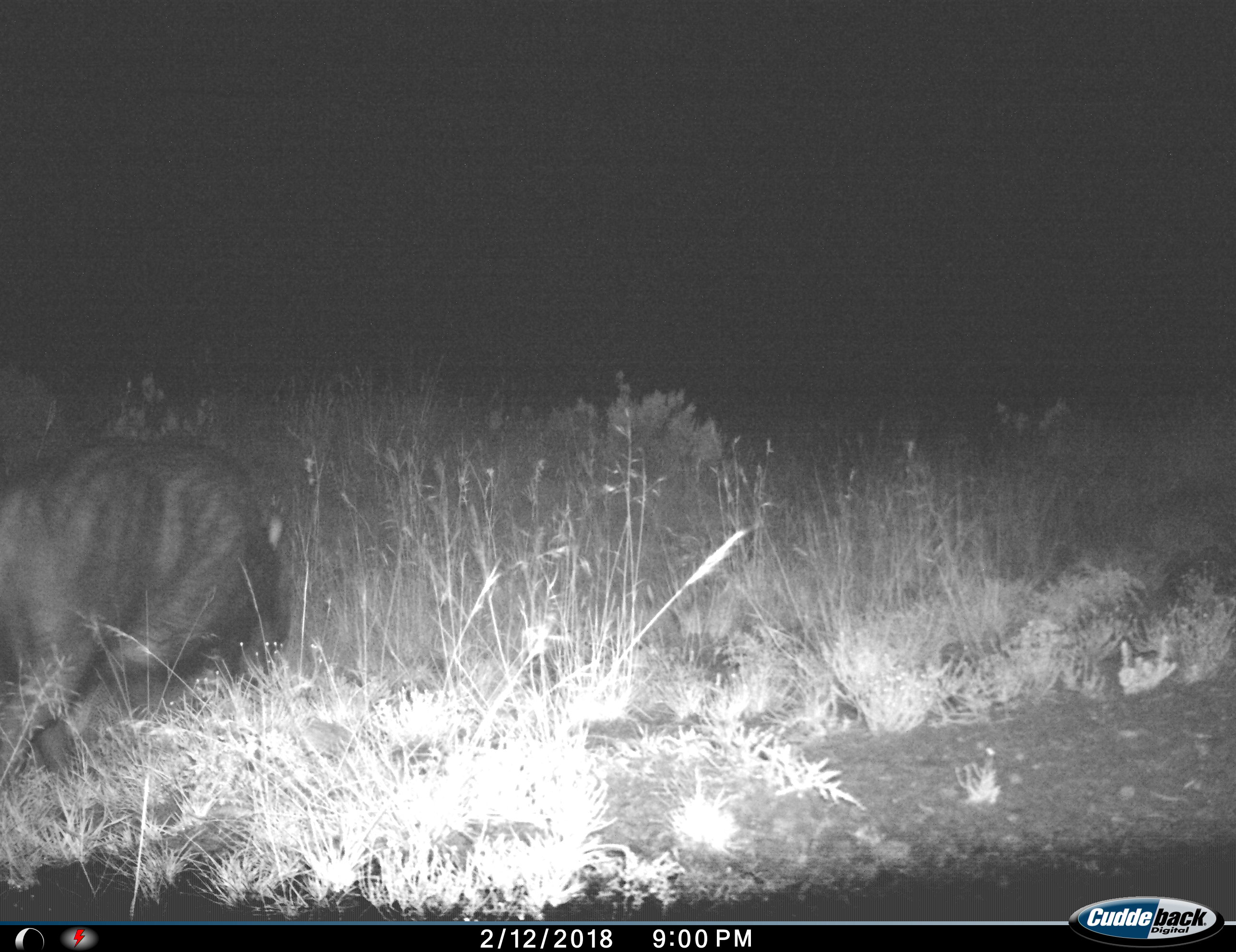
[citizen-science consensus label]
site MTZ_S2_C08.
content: unidentified animal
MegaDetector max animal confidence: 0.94